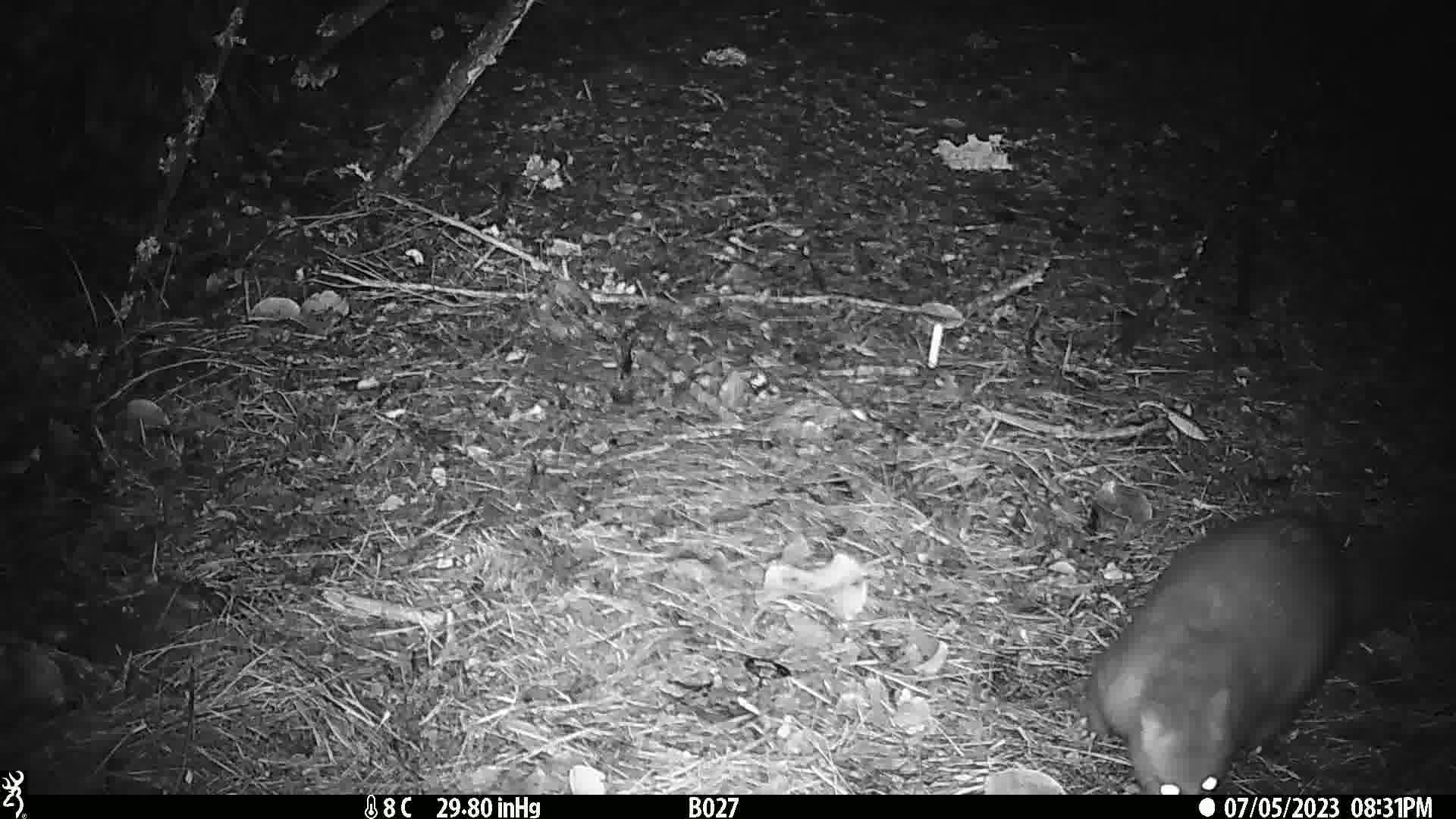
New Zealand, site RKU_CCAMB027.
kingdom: Animalia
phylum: Chordata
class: Mammalia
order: Diprotodontia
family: Phalangeridae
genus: Trichosurus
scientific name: Trichosurus vulpecula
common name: common brushtail possum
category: possum